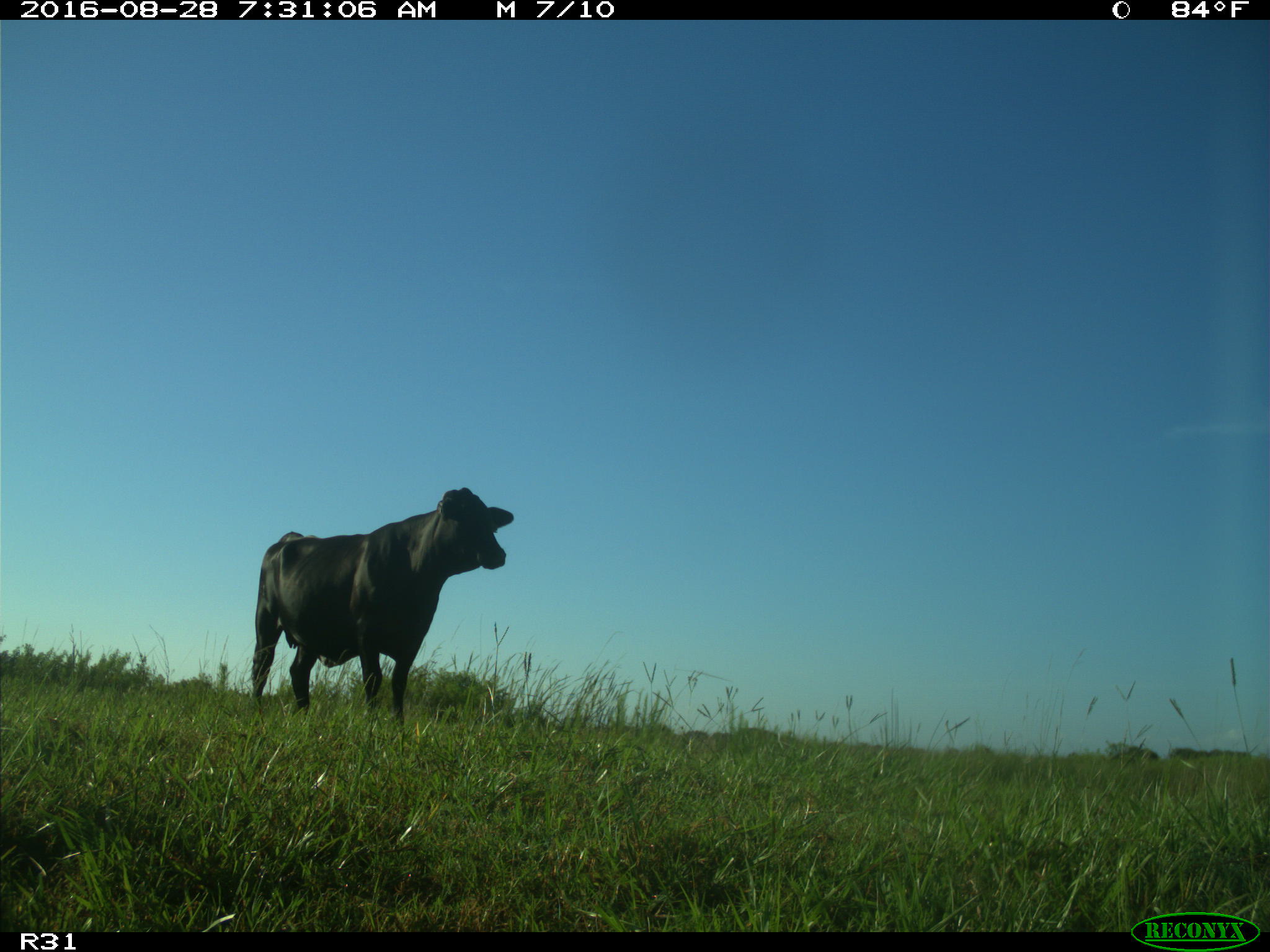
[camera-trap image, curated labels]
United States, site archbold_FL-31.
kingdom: Animalia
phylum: Chordata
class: Mammalia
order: Artiodactyla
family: Bovidae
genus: Bos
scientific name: Bos taurus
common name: domestic cow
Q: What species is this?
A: Bos taurus (domestic cow).